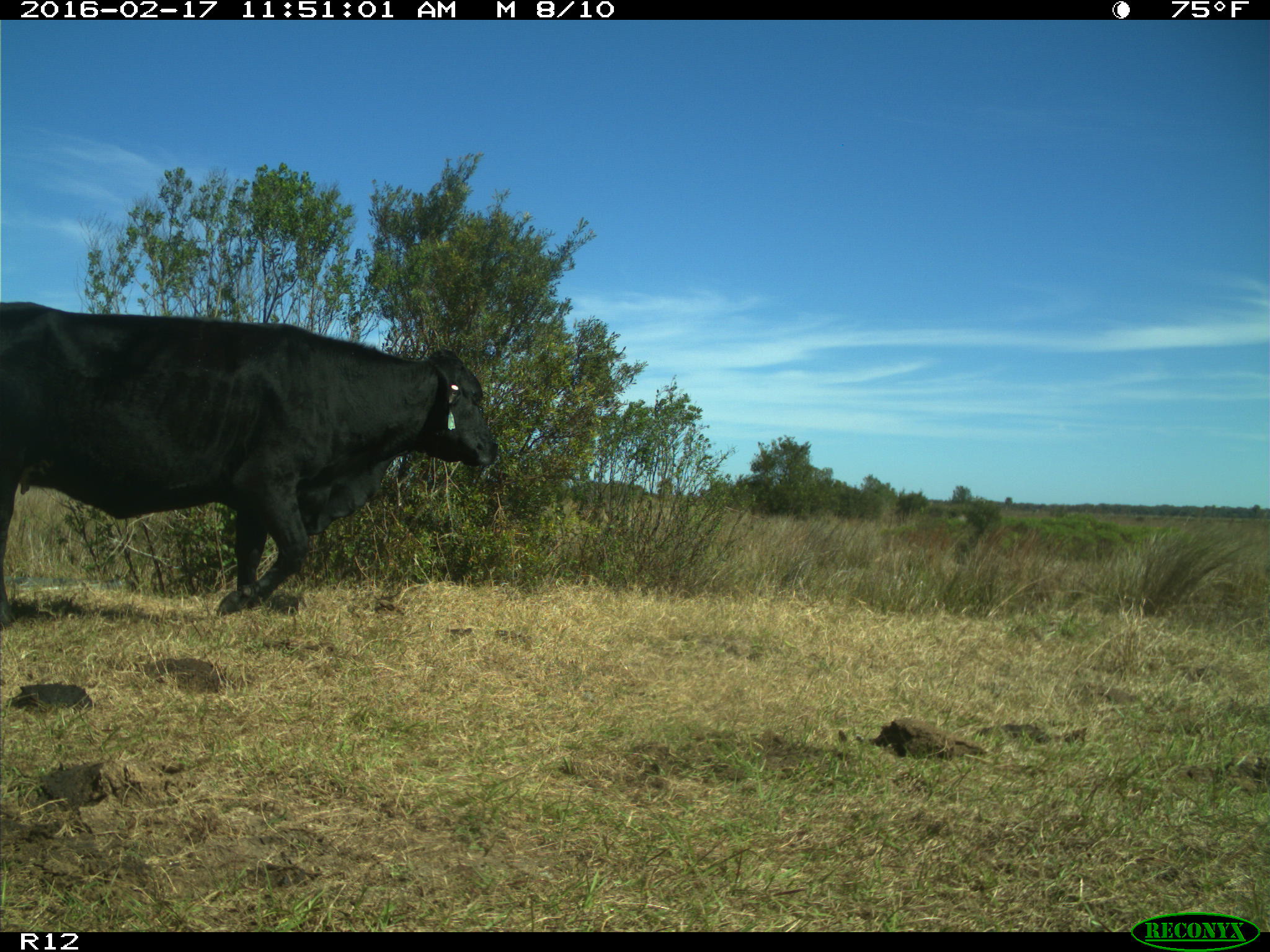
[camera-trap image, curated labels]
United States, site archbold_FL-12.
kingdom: Animalia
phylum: Chordata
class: Mammalia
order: Artiodactyla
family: Bovidae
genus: Bos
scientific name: Bos taurus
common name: domestic cow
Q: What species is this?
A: Bos taurus (domestic cow).